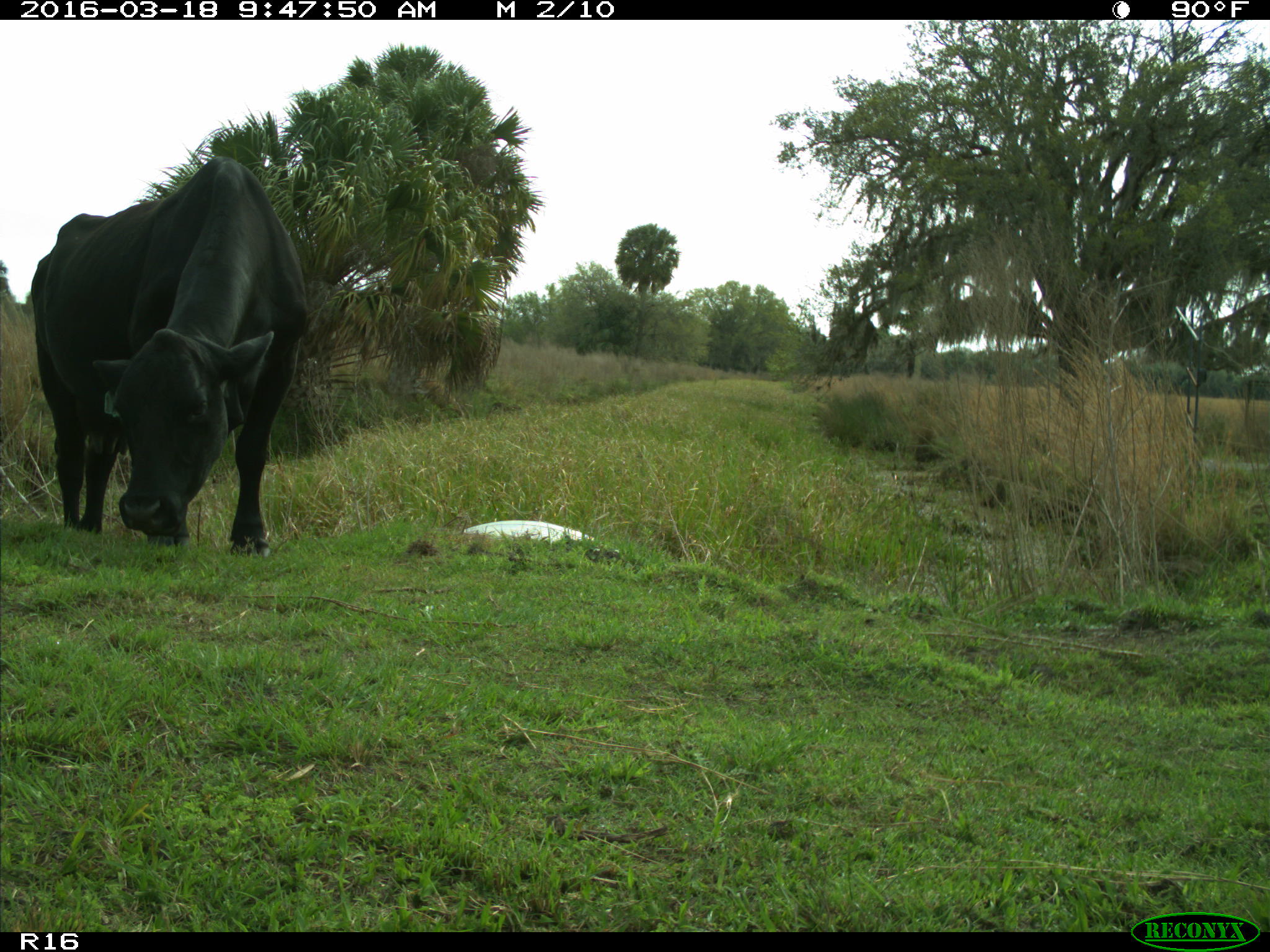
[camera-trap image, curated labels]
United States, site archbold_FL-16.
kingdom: Animalia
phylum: Chordata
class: Mammalia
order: Artiodactyla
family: Bovidae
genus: Bos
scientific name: Bos taurus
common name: domestic cow